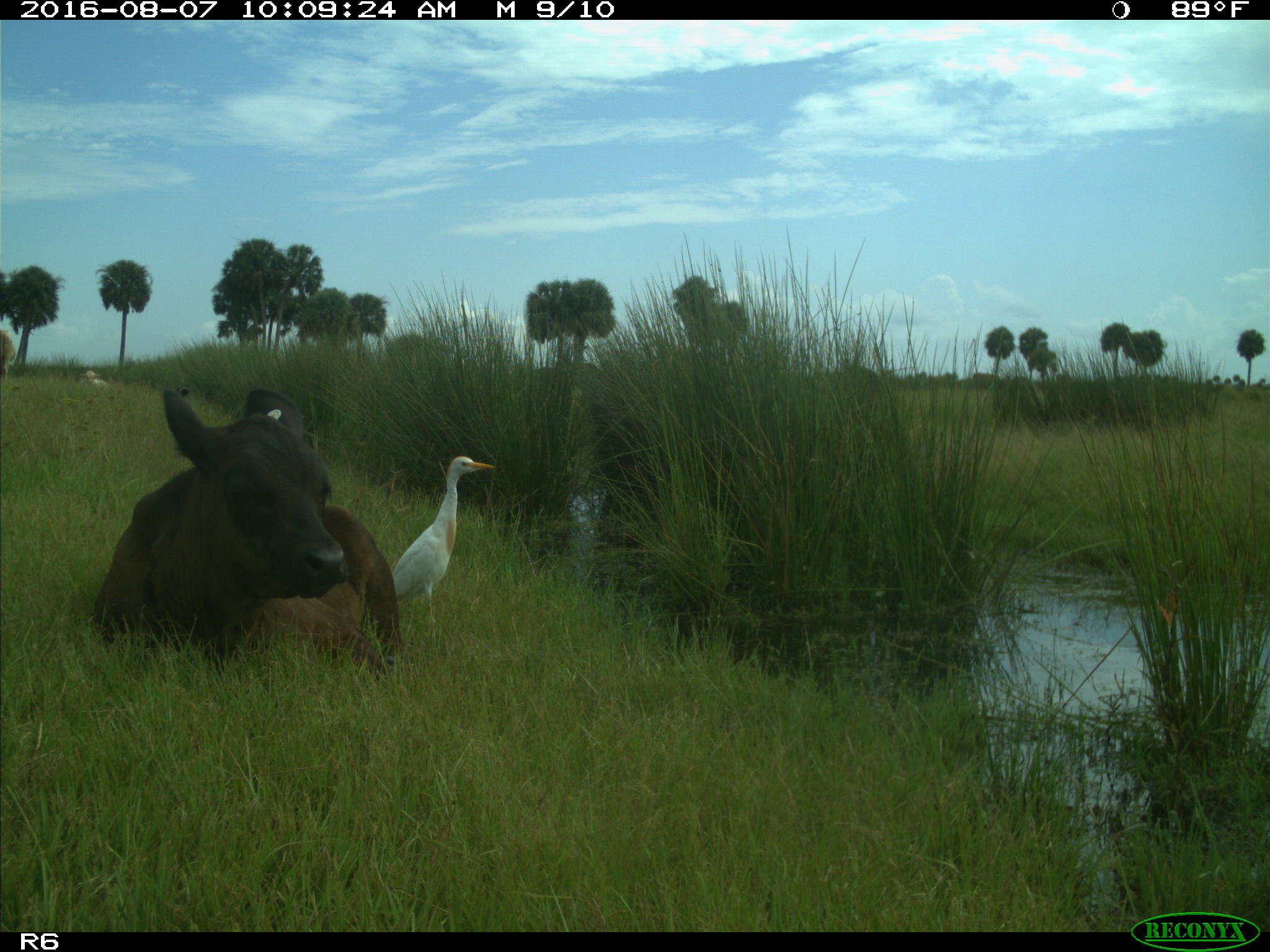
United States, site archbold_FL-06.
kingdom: Animalia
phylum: Chordata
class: Mammalia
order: Artiodactyla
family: Bovidae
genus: Bos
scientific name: Bos taurus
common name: domestic cow